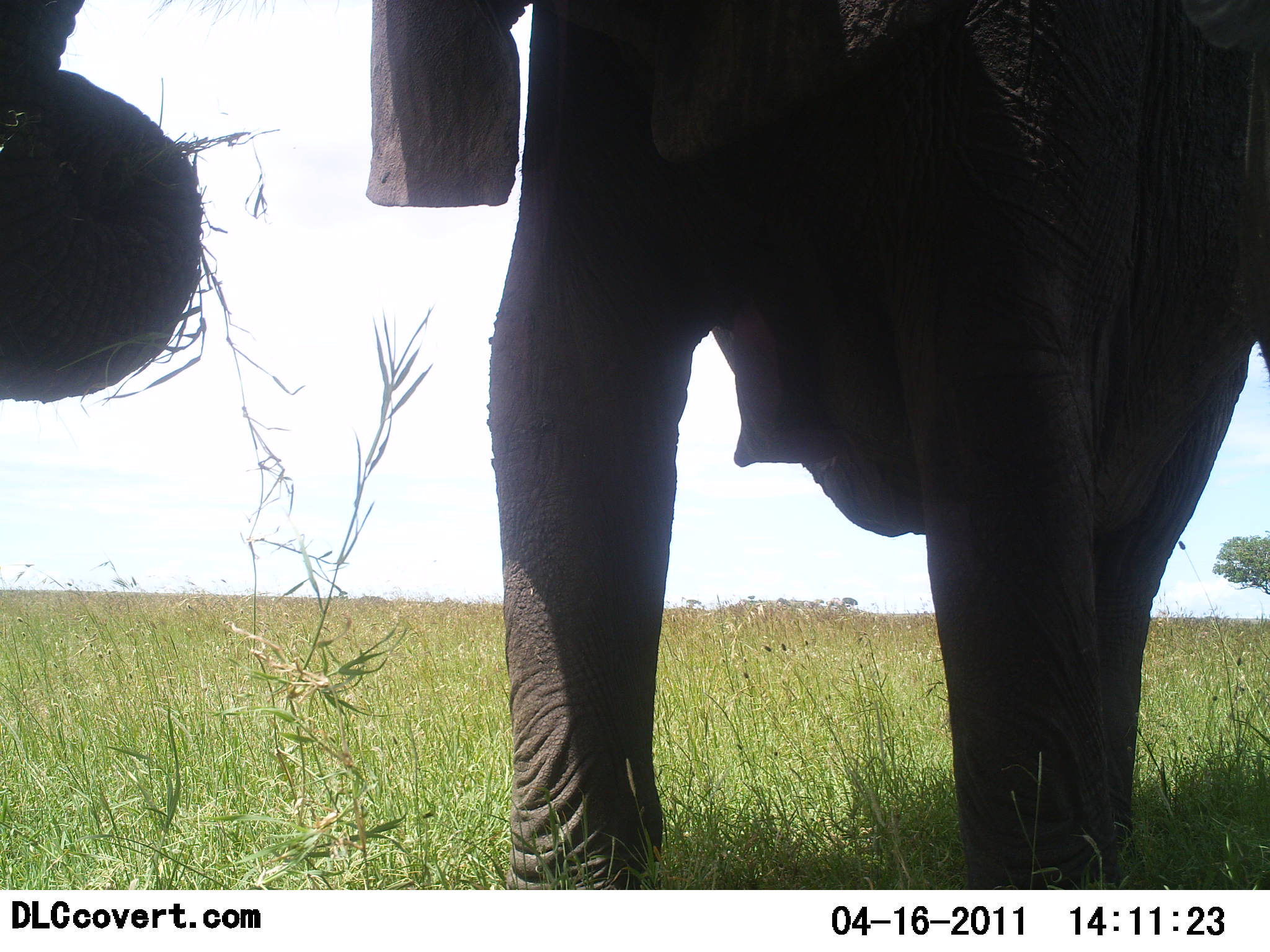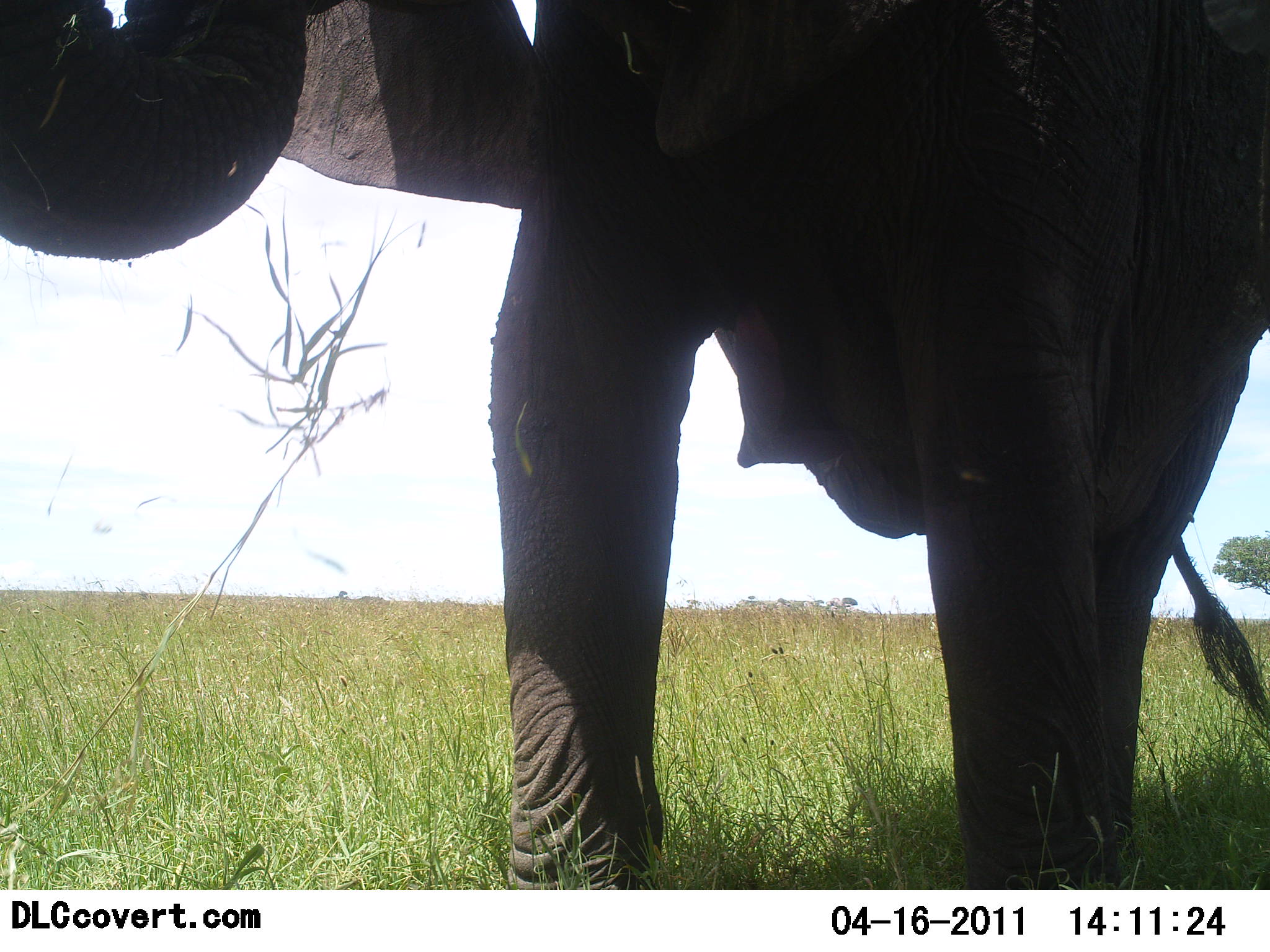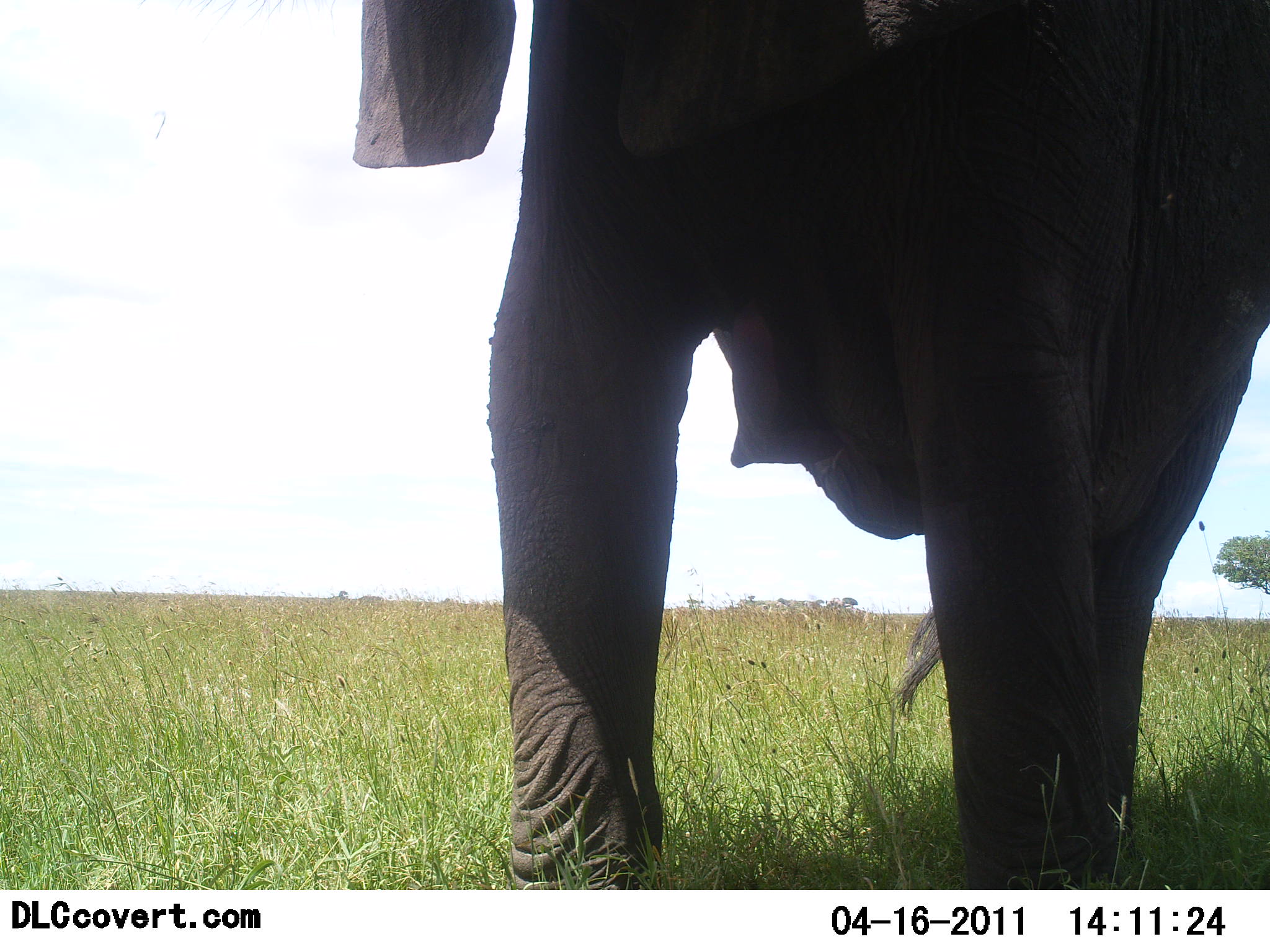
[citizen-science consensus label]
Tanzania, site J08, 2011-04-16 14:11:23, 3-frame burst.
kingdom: Animalia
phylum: Chordata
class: Mammalia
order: Proboscidea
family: Elephantidae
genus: Loxodonta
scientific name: Loxodonta africana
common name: african bush elephant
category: elephant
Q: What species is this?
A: Elephant (african bush elephant) (Loxodonta africana).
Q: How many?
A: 1.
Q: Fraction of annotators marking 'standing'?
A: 67%.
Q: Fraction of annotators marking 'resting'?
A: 8%.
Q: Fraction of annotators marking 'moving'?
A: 0%.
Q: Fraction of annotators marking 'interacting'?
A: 0%.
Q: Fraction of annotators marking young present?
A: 0%.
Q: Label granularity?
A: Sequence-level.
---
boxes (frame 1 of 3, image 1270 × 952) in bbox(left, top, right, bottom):
animal: bbox(0, 0, 1269, 889)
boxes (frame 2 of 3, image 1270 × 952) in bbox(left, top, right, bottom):
animal: bbox(0, 1, 1269, 890)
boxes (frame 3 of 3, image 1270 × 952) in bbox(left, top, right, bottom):
animal: bbox(351, 0, 1270, 889)